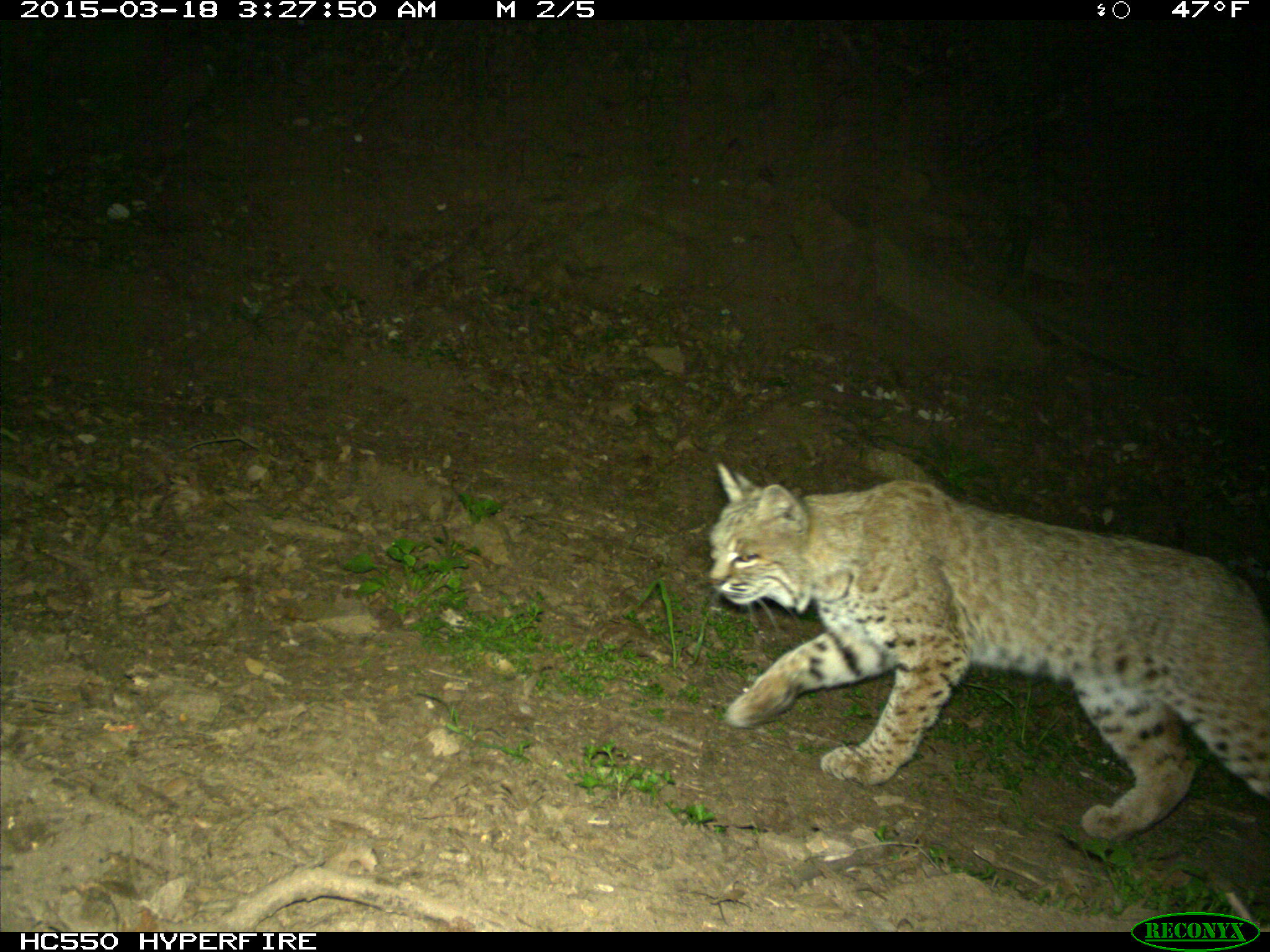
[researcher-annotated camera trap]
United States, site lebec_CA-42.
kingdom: Animalia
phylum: Chordata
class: Mammalia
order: Carnivora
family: Felidae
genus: Lynx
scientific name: Lynx rufus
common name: bobcat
Lynx rufus (bobcat).